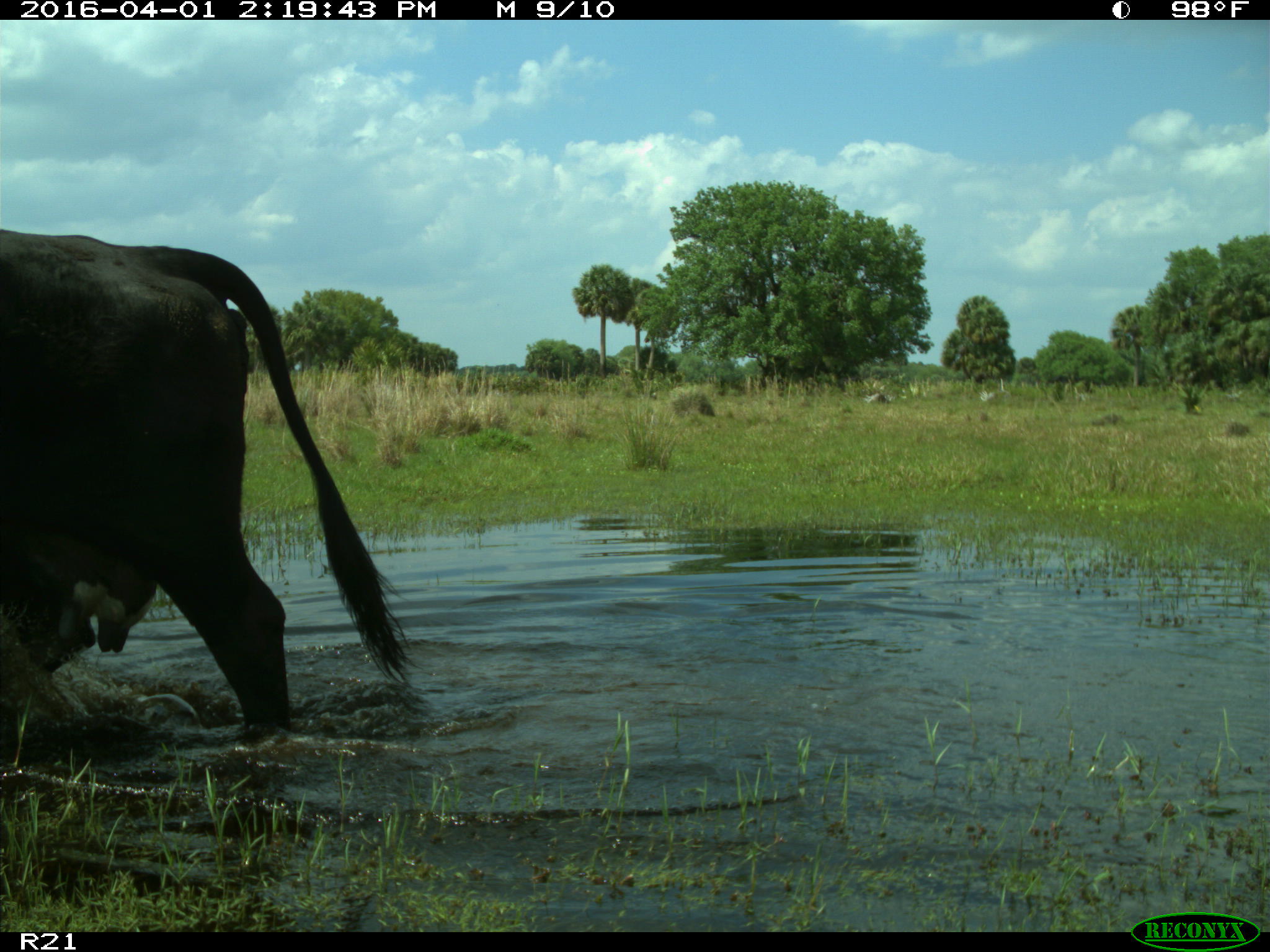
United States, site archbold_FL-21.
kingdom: Animalia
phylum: Chordata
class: Mammalia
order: Artiodactyla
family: Bovidae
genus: Bos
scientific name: Bos taurus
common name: domestic cow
Bos taurus (domestic cow).